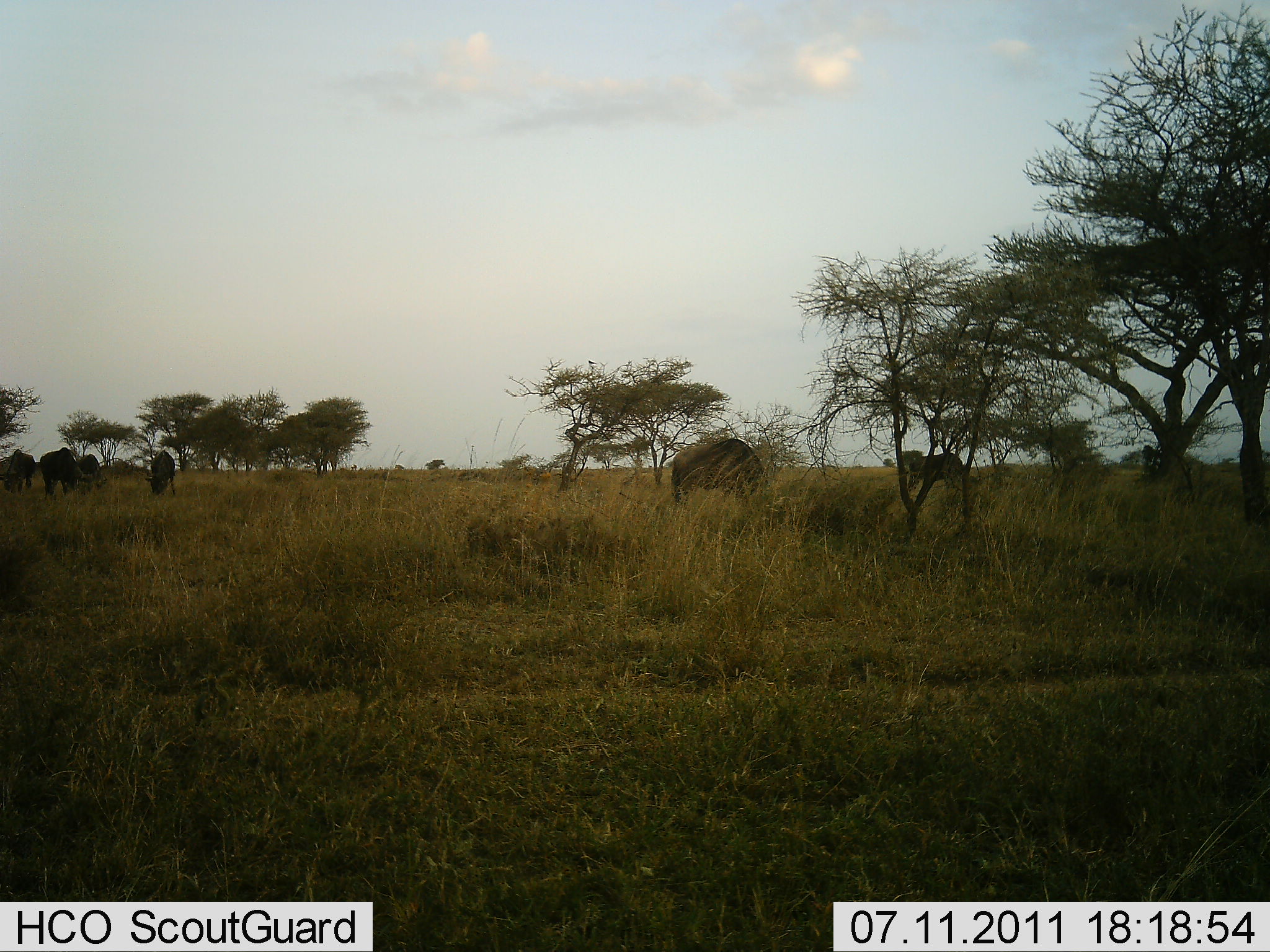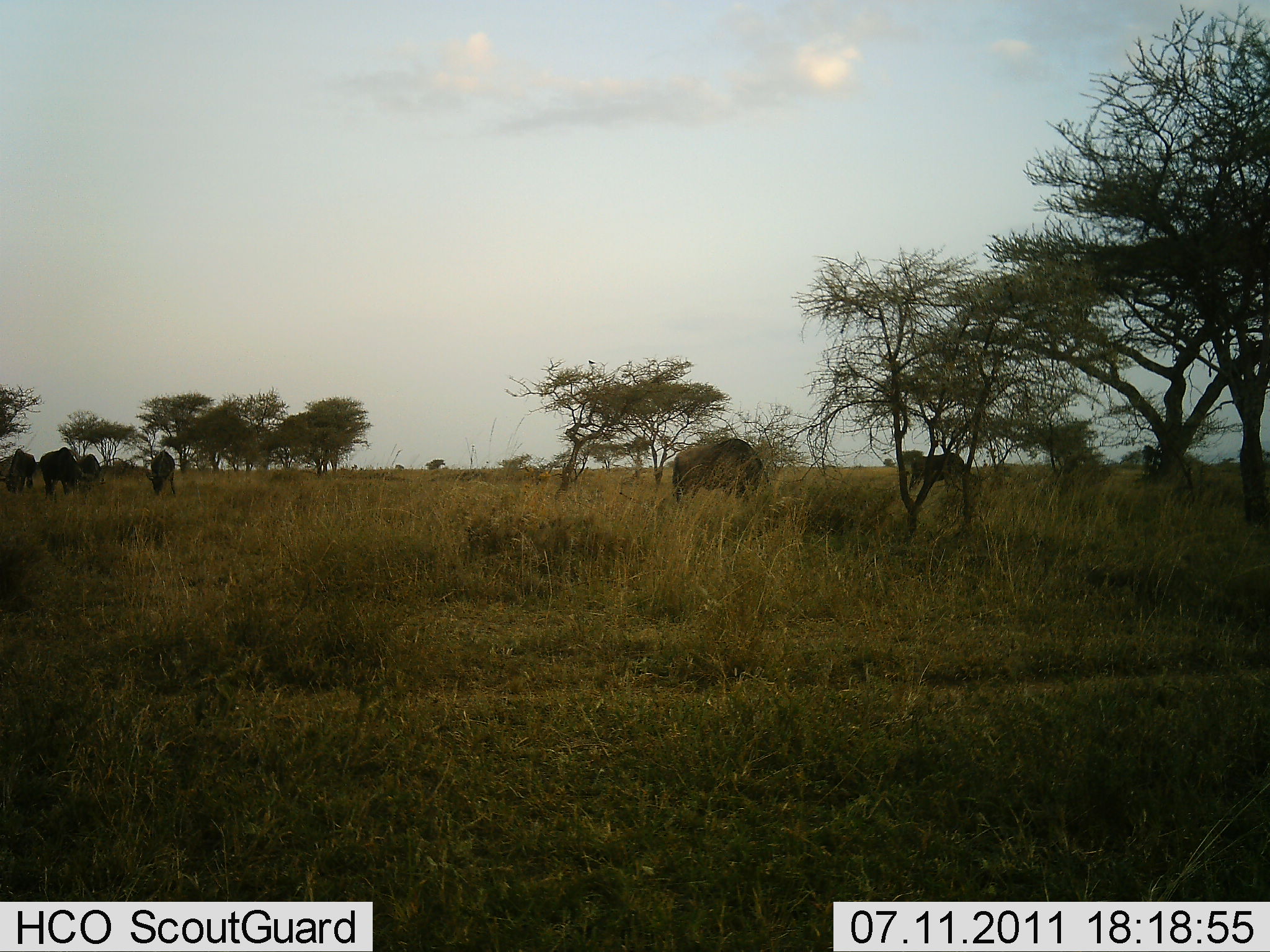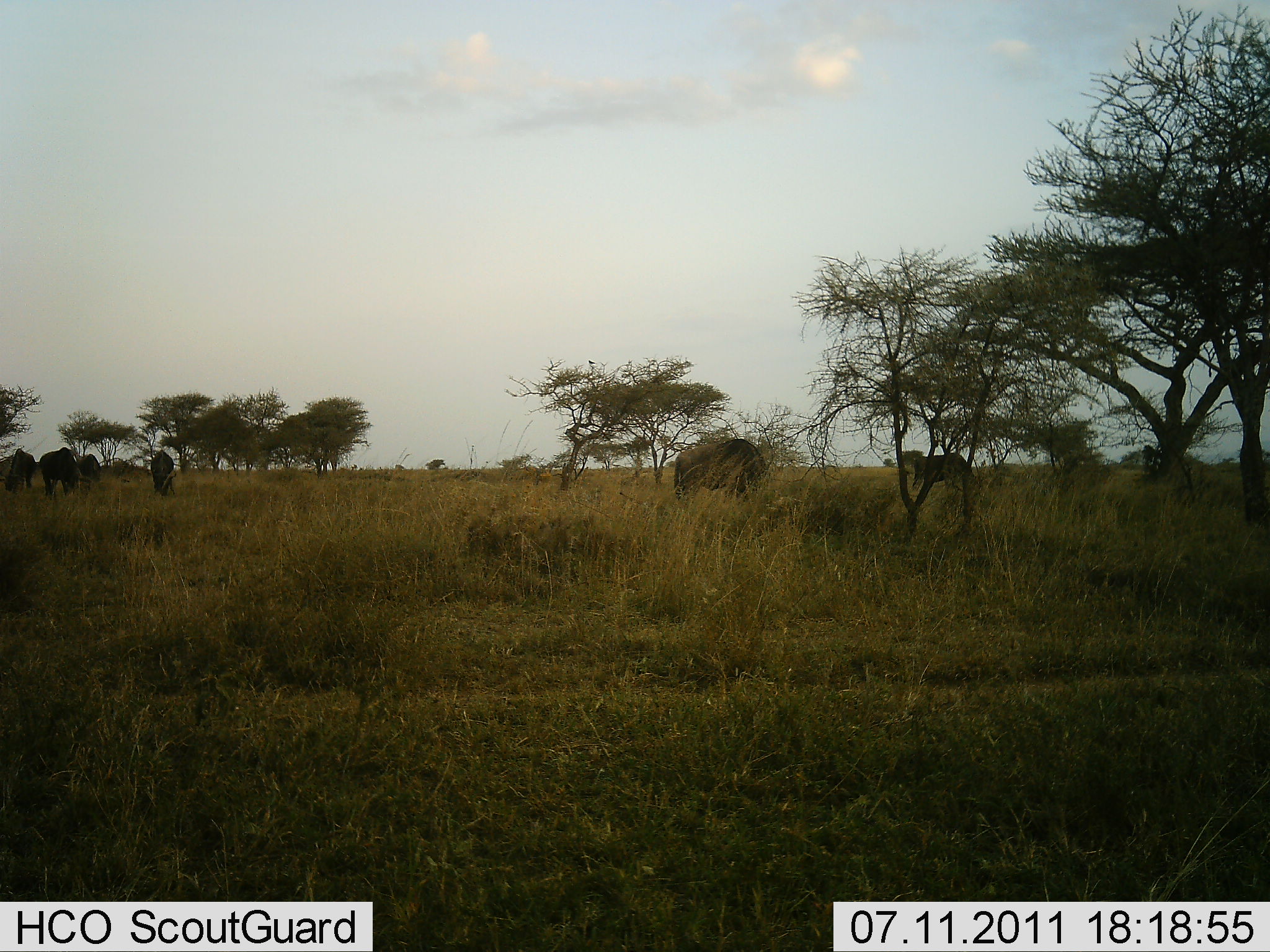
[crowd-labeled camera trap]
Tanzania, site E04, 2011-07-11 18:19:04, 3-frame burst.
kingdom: Animalia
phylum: Chordata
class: Mammalia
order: Artiodactyla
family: Bovidae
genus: Connochaetes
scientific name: Connochaetes taurinus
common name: blue wildebeest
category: wildebeest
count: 6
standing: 36%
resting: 0%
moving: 0%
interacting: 0%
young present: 0%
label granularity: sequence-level